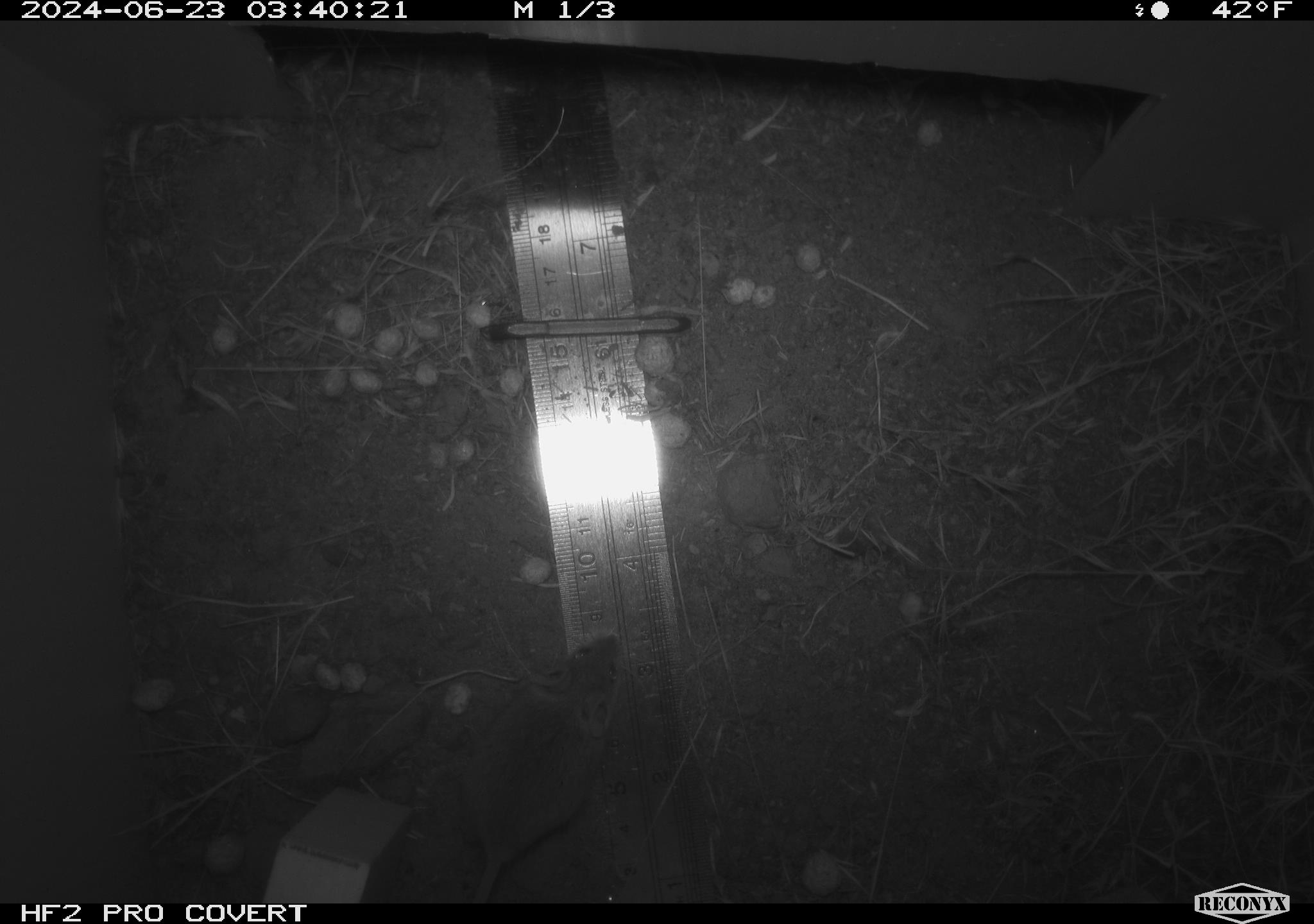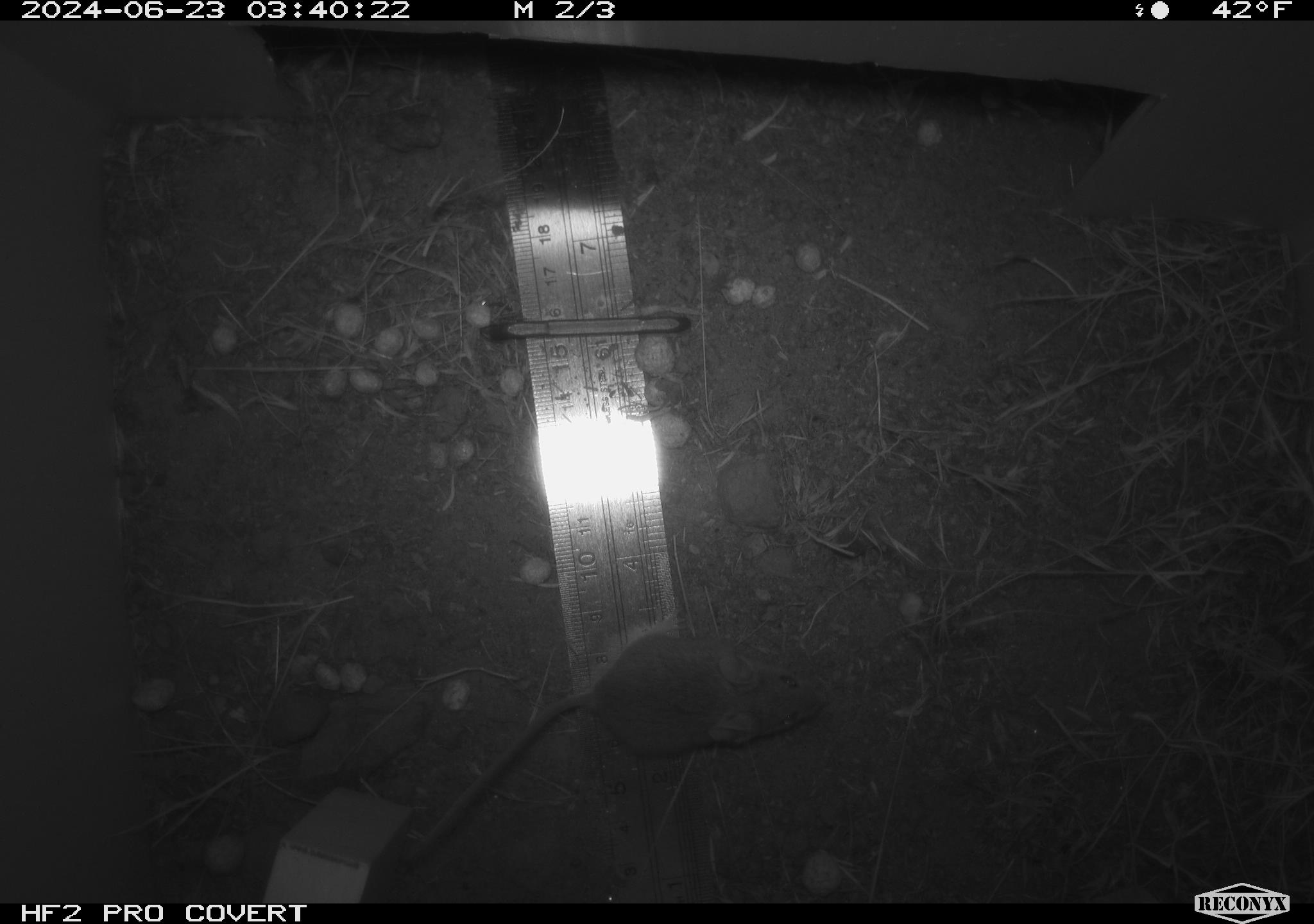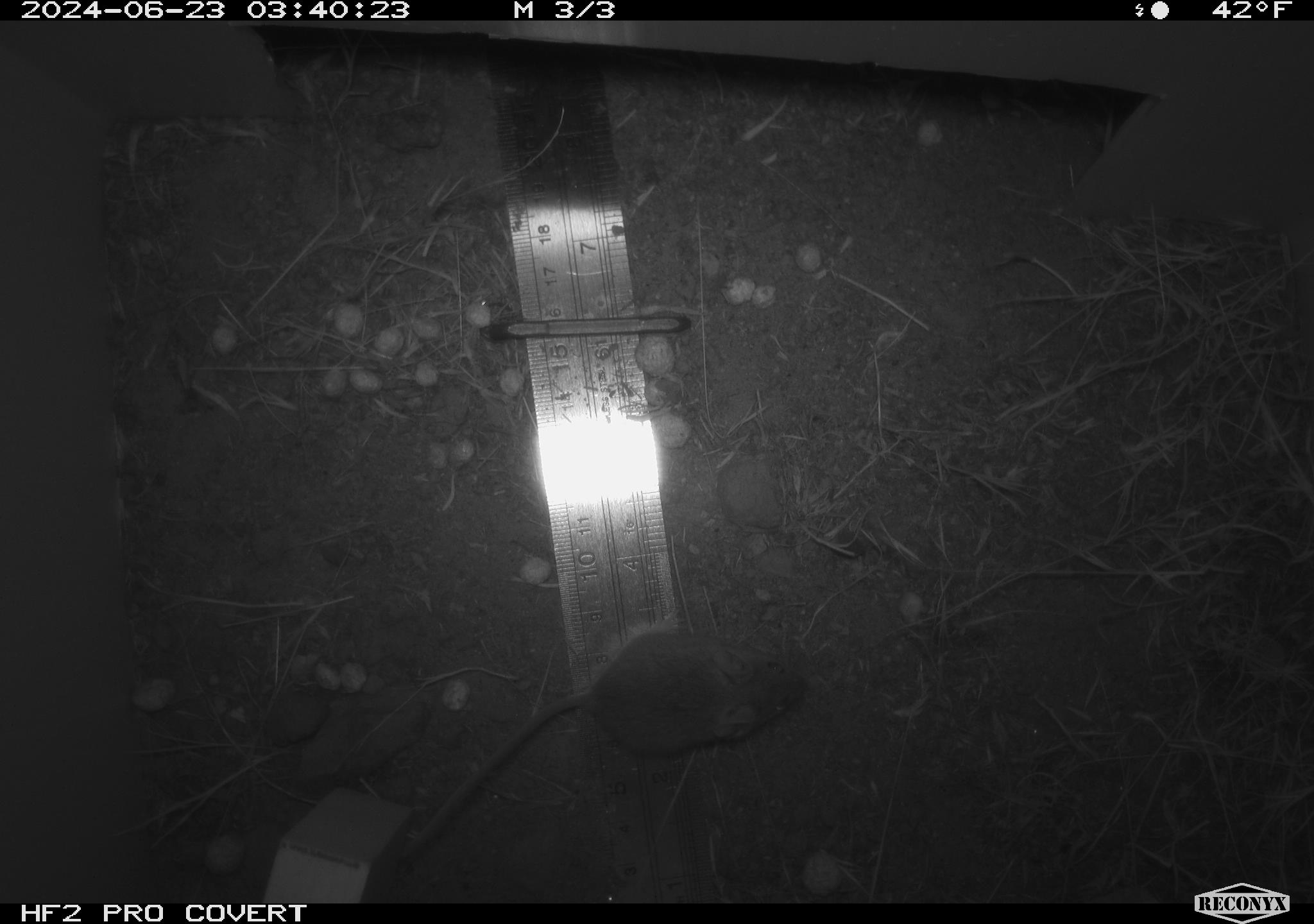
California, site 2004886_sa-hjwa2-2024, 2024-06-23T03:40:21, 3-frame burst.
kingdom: Animalia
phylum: Chordata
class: Mammalia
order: Rodentia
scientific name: Rodentia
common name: rodent